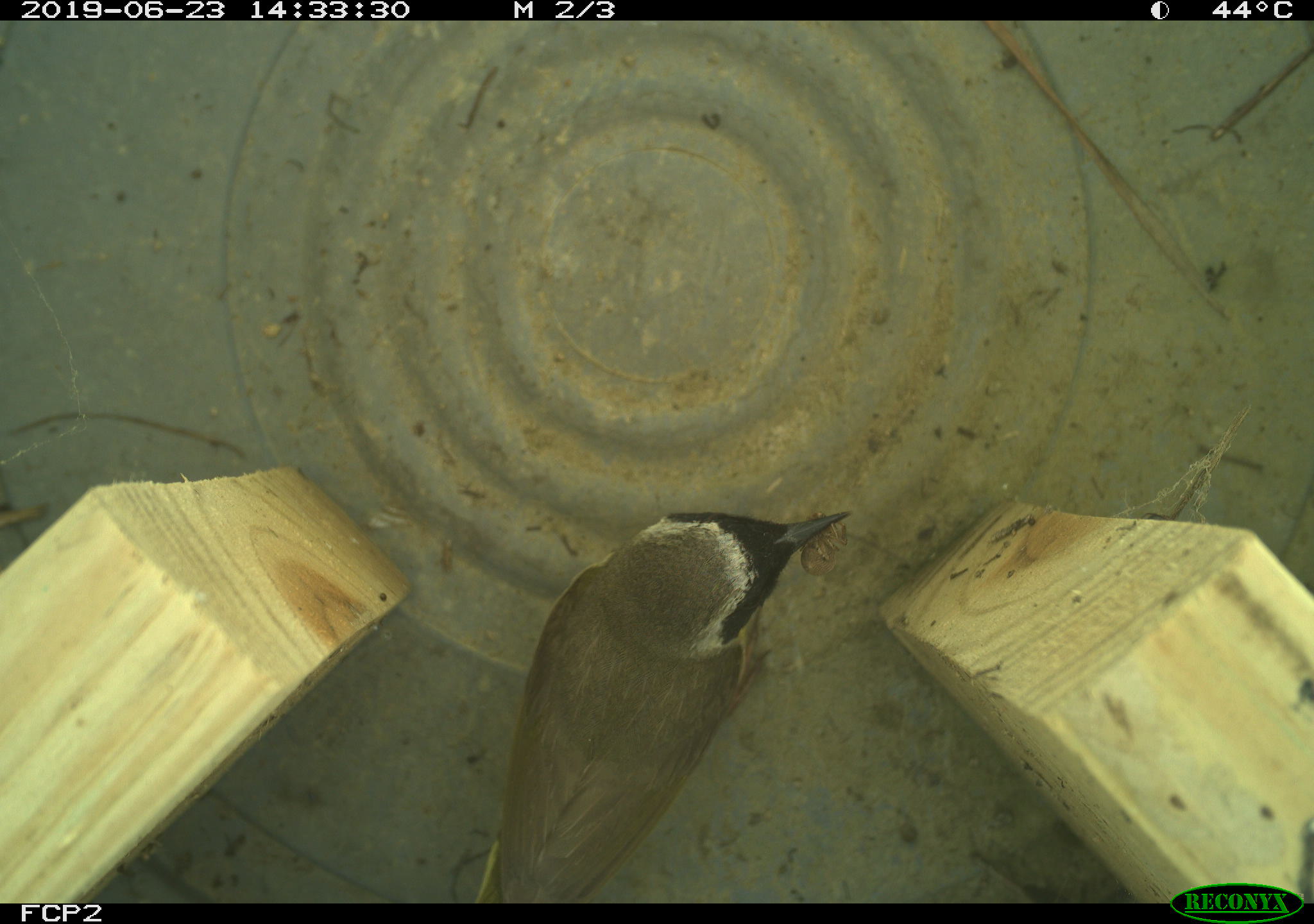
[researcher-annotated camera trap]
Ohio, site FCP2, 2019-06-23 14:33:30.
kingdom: Animalia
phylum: Chordata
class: Aves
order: Passeriformes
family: Parulidae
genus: Geothlypis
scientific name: Geothlypis trichas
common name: common yellowthroat